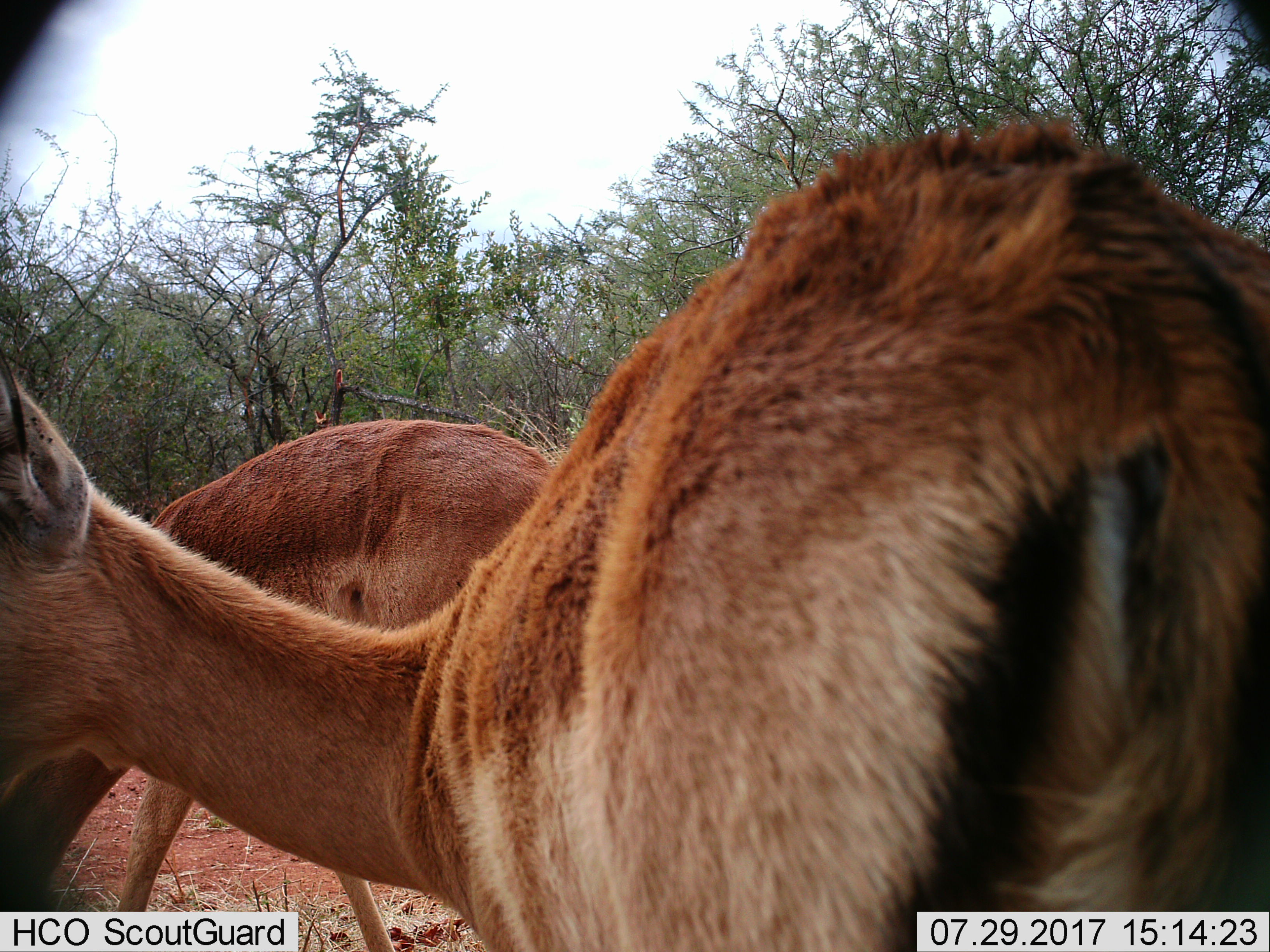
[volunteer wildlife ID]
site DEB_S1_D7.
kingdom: Animalia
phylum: Chordata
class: Mammalia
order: Artiodactyla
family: Bovidae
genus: Aepyceros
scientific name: Aepyceros melampus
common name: impala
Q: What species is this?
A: Impala (Aepyceros melampus).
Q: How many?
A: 2.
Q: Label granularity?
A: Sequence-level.